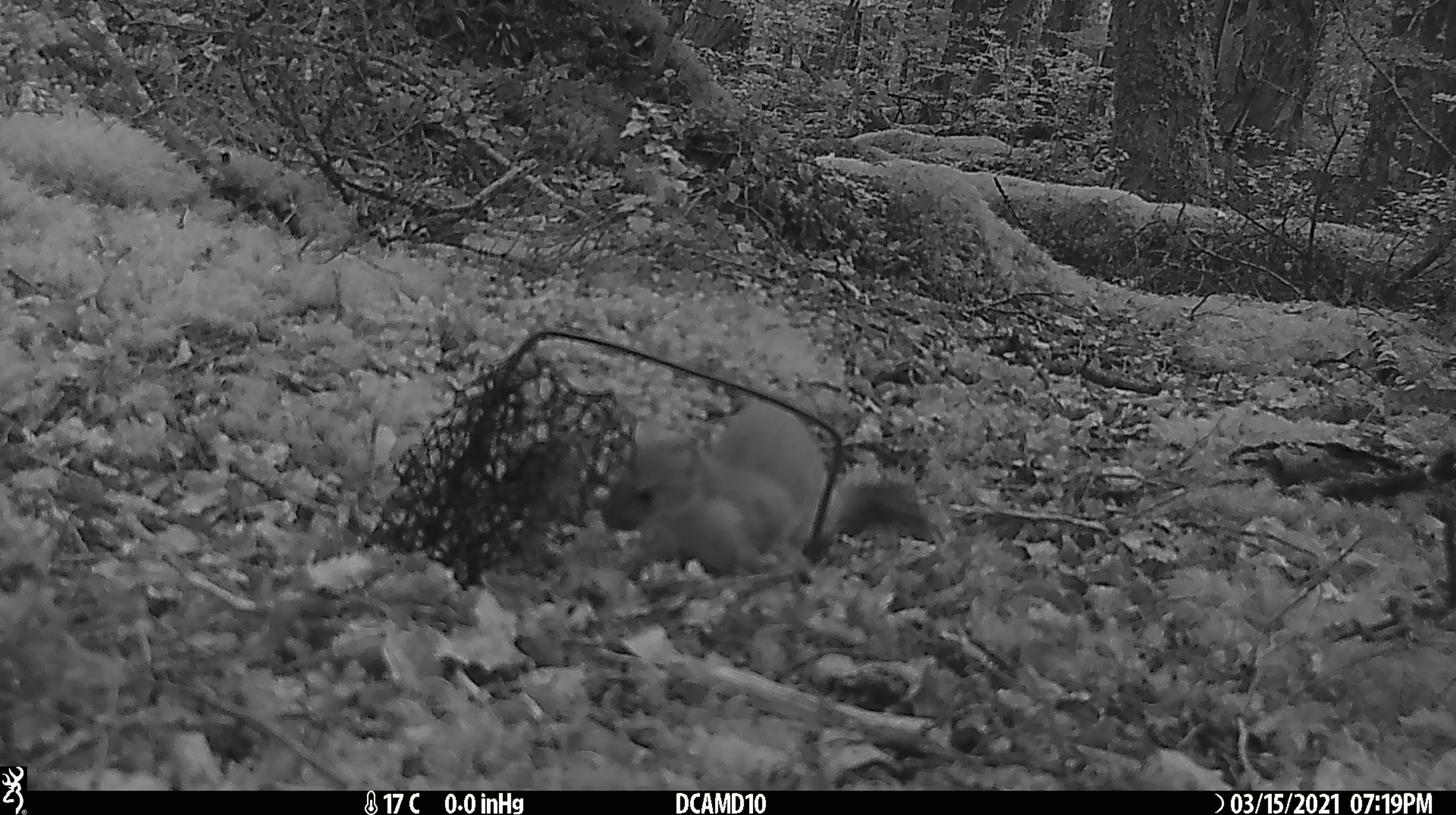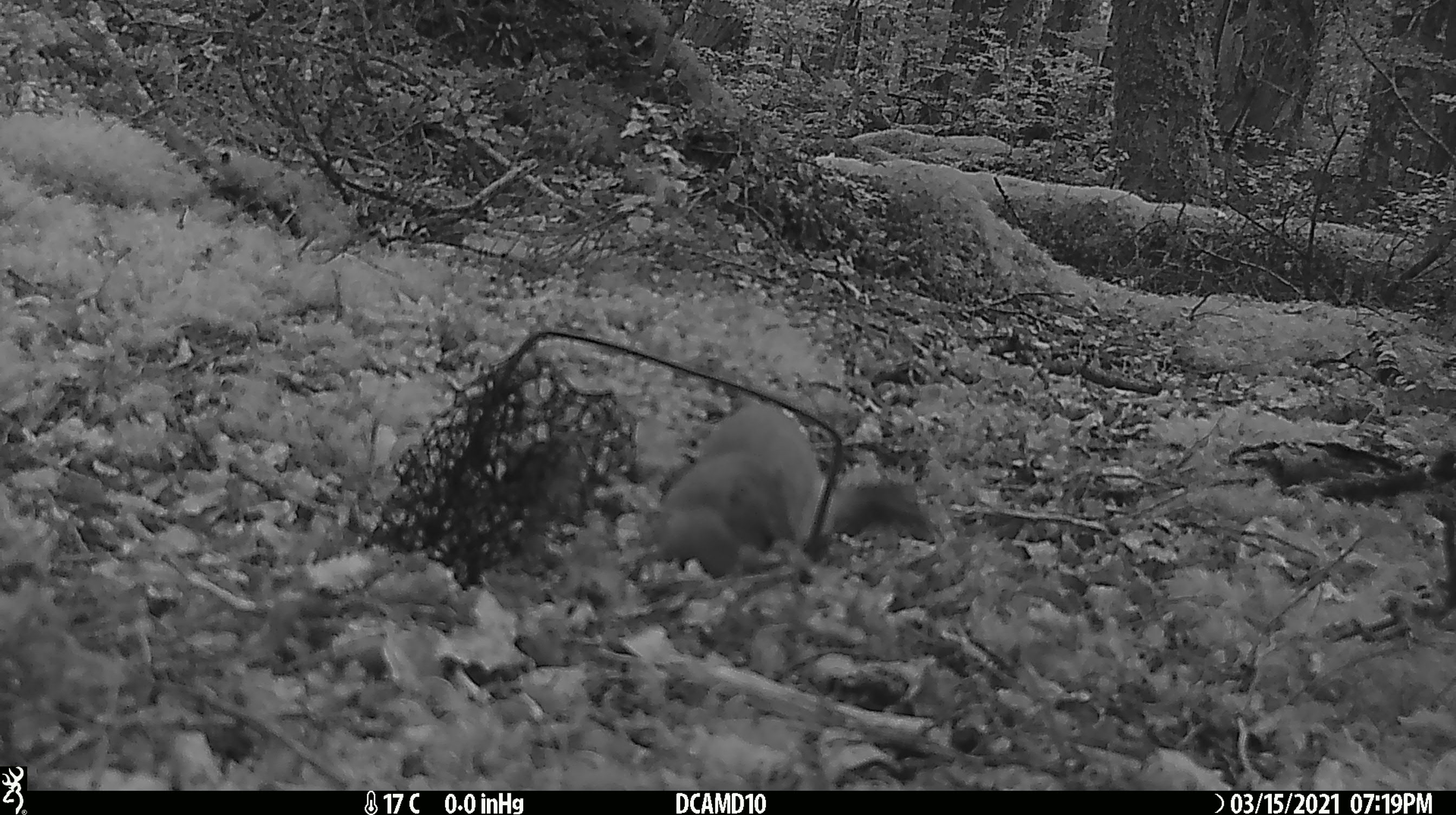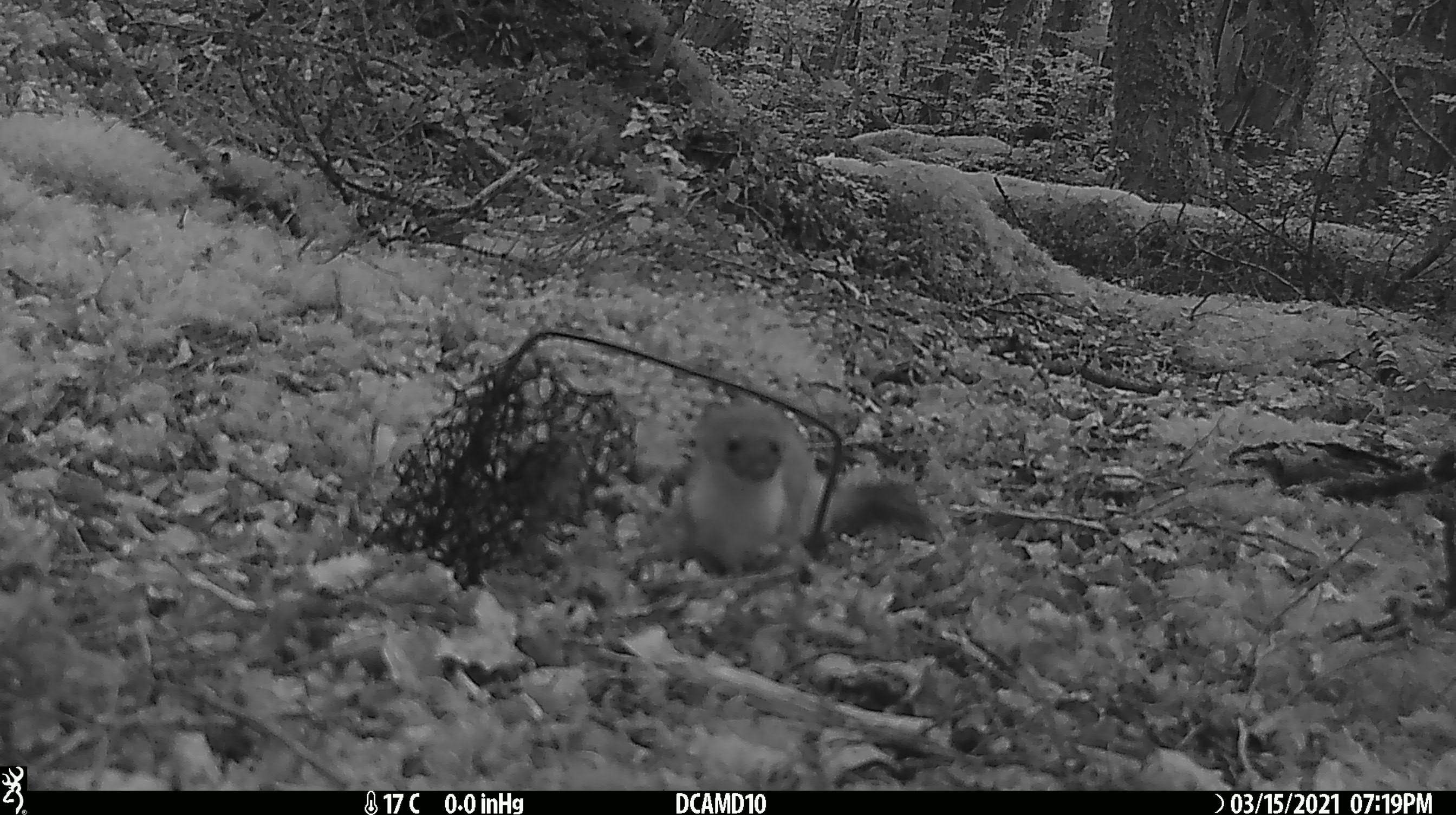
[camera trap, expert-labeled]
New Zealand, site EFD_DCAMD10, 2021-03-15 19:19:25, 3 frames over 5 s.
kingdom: Animalia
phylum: Chordata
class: Mammalia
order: Carnivora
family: Mustelidae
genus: Mustela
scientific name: Mustela erminea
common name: stoat